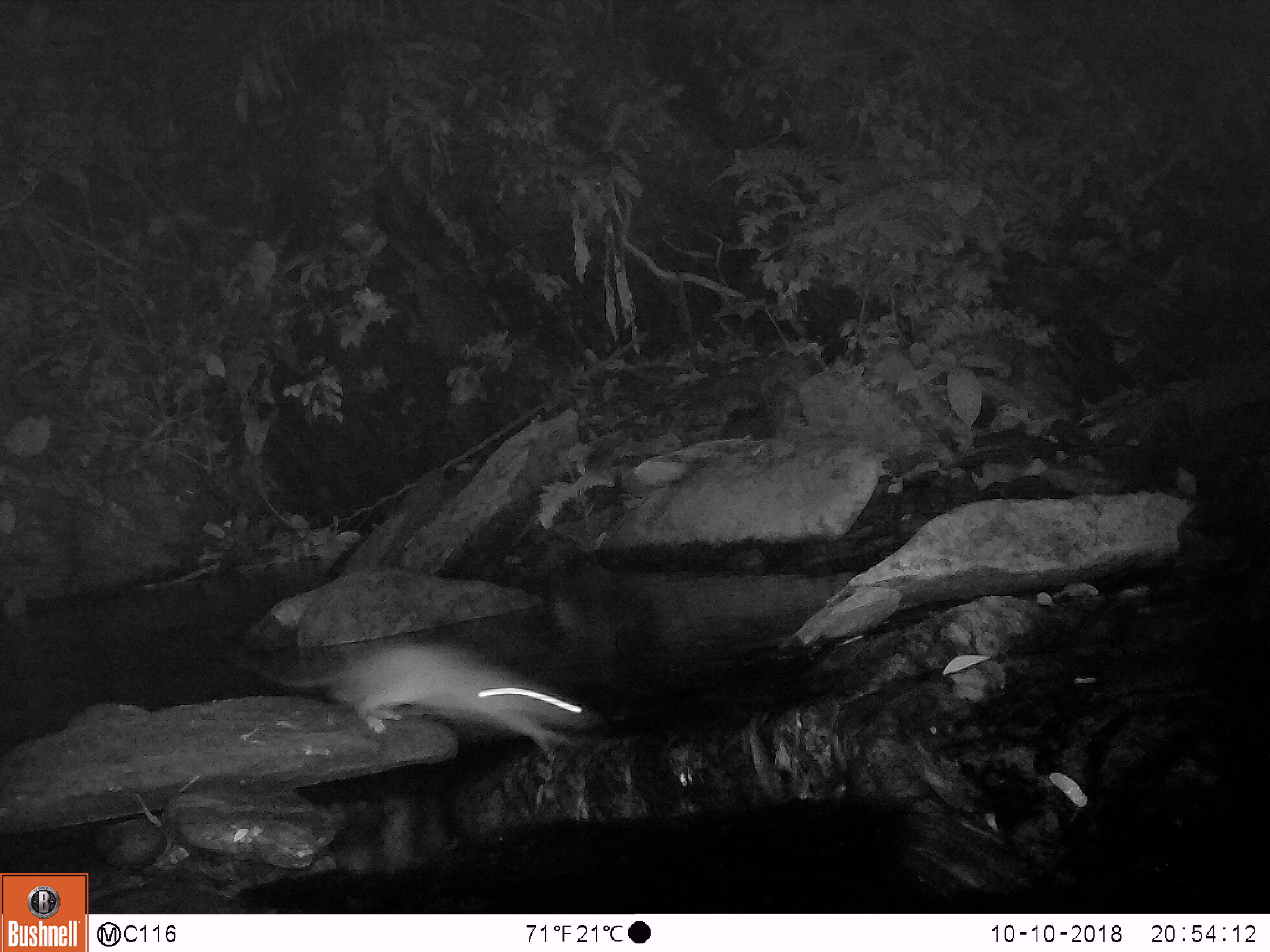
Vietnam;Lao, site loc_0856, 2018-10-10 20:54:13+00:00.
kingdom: Animalia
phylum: Chordata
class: Mammalia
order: Rodentia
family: Muridae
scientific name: Muridae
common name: old-world mice and rats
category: unidentified murid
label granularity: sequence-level